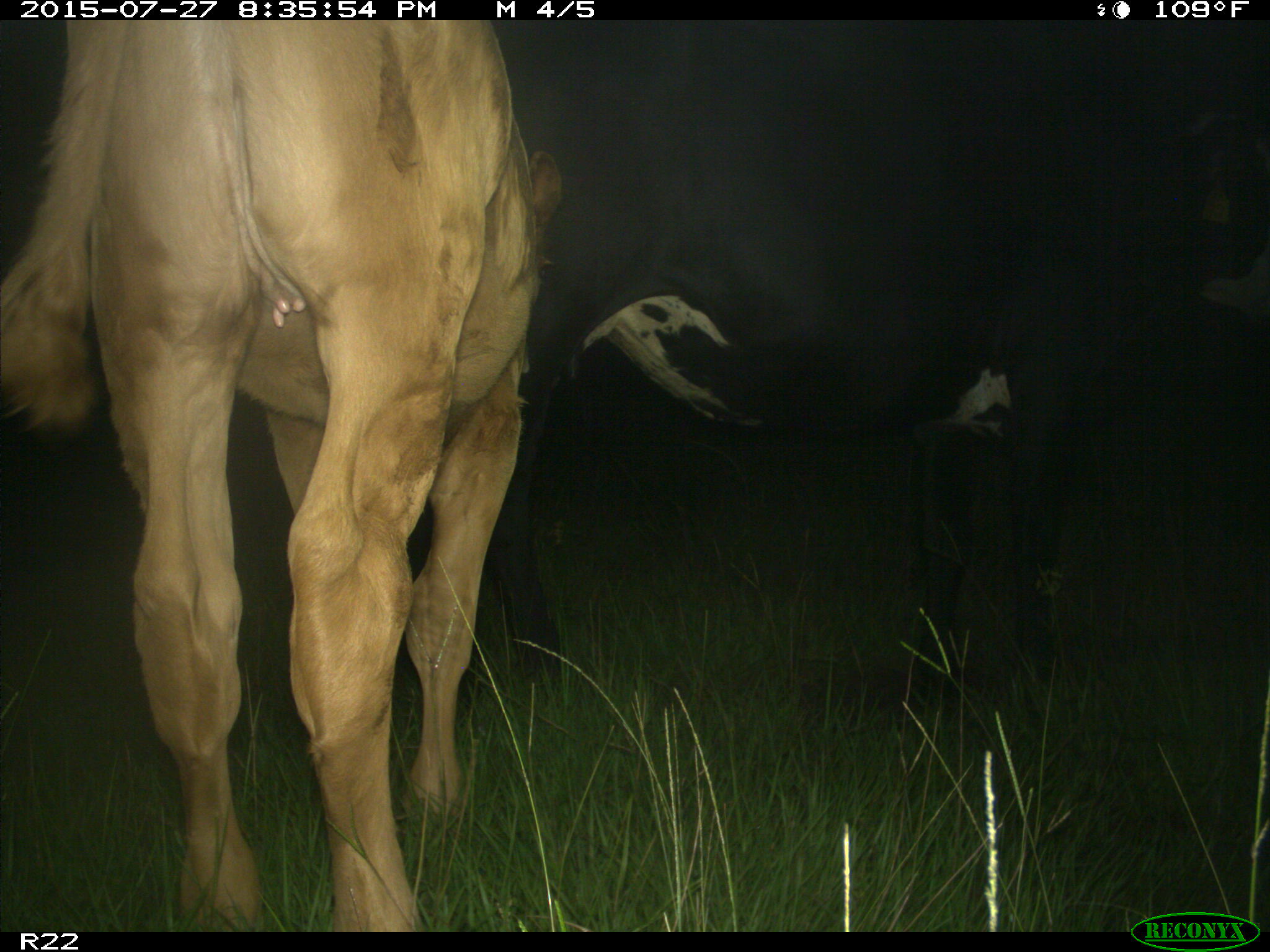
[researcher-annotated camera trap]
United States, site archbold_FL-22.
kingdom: Animalia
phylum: Chordata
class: Mammalia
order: Artiodactyla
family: Suidae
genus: Sus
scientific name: Sus scrofa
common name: wild boar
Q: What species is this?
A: Sus scrofa (wild boar).